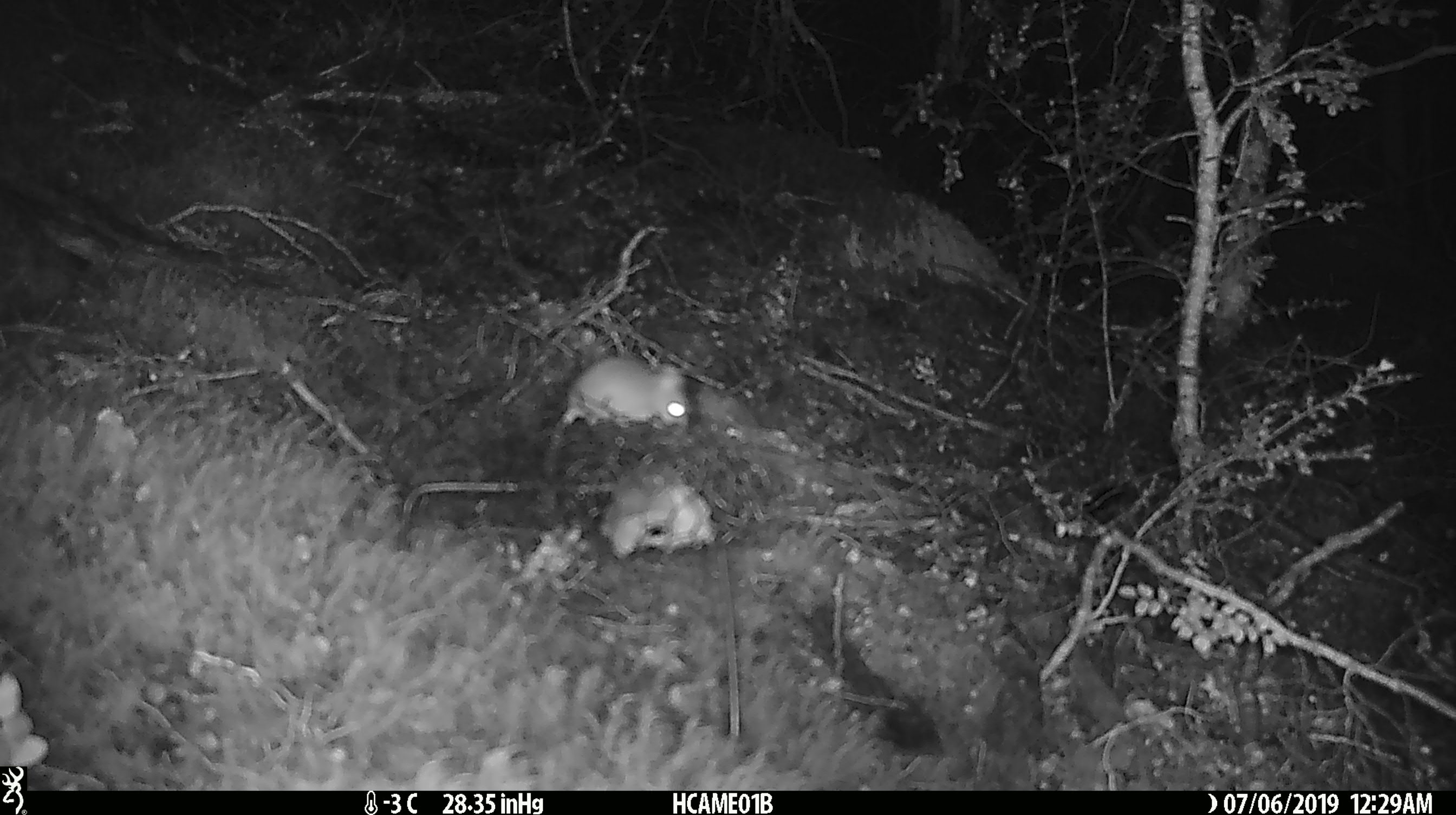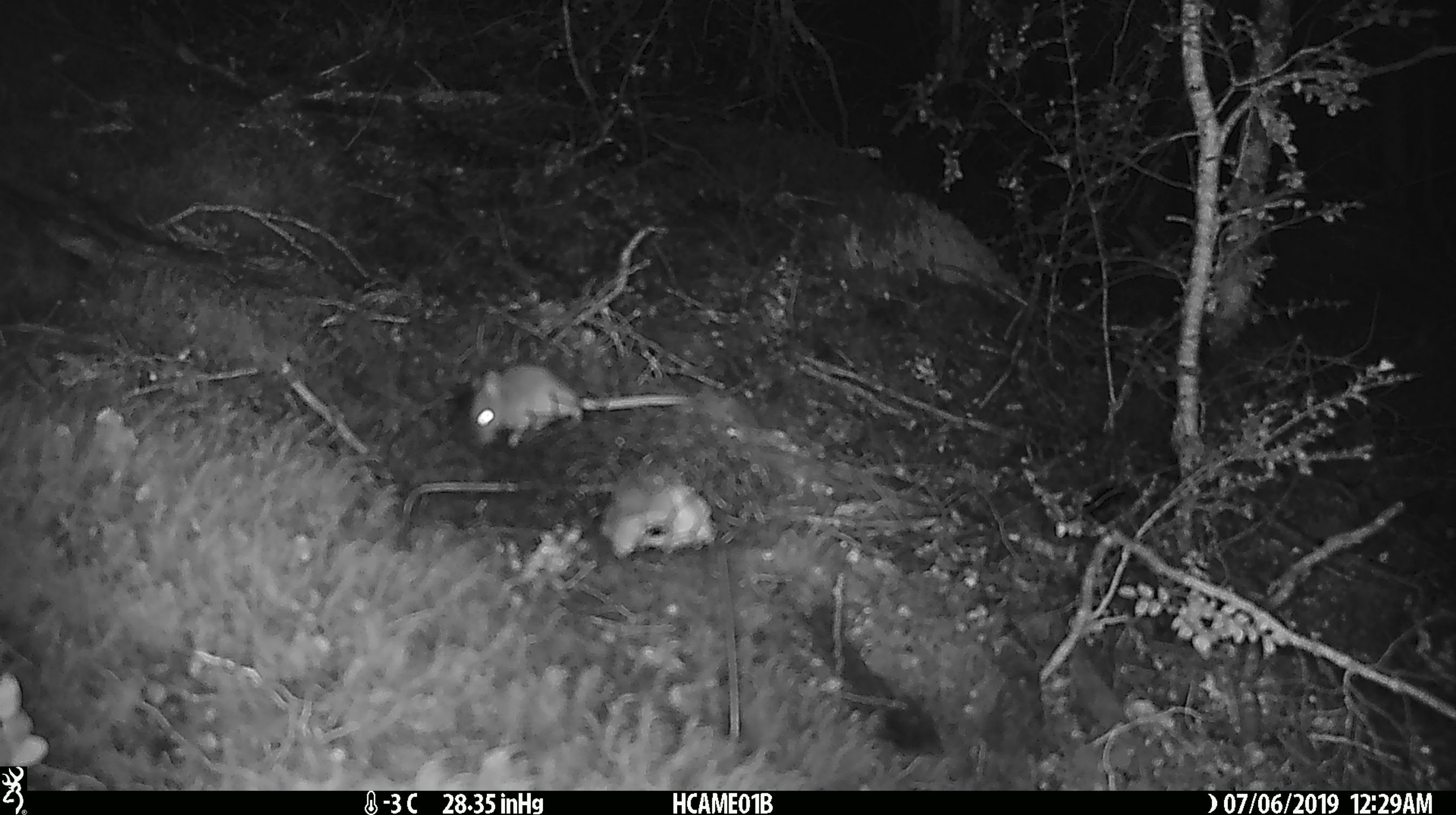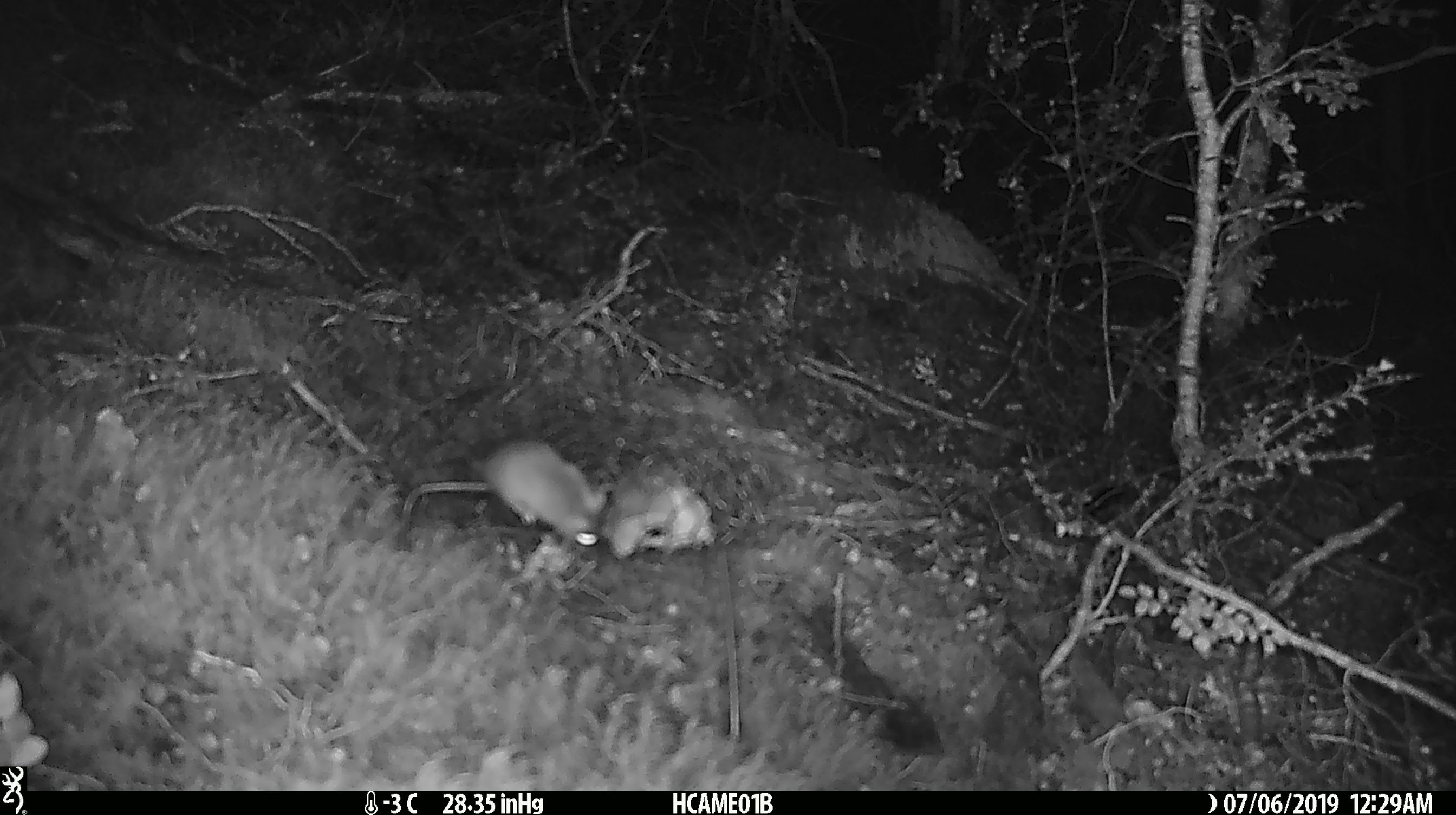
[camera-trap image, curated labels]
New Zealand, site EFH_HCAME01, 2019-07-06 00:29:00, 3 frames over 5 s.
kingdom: Animalia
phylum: Chordata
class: Mammalia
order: Rodentia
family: Muridae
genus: Mus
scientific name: Mus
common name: mouse